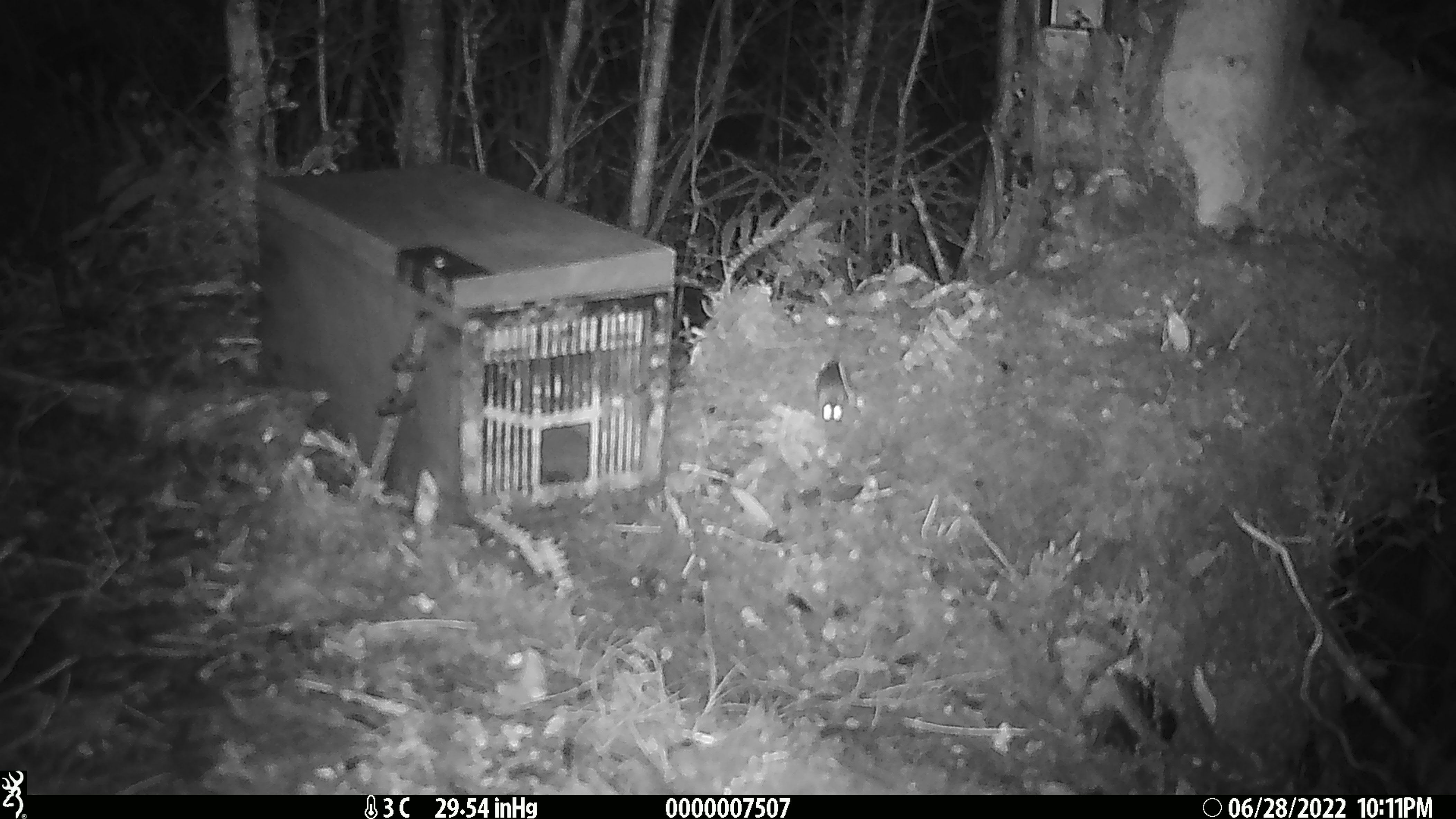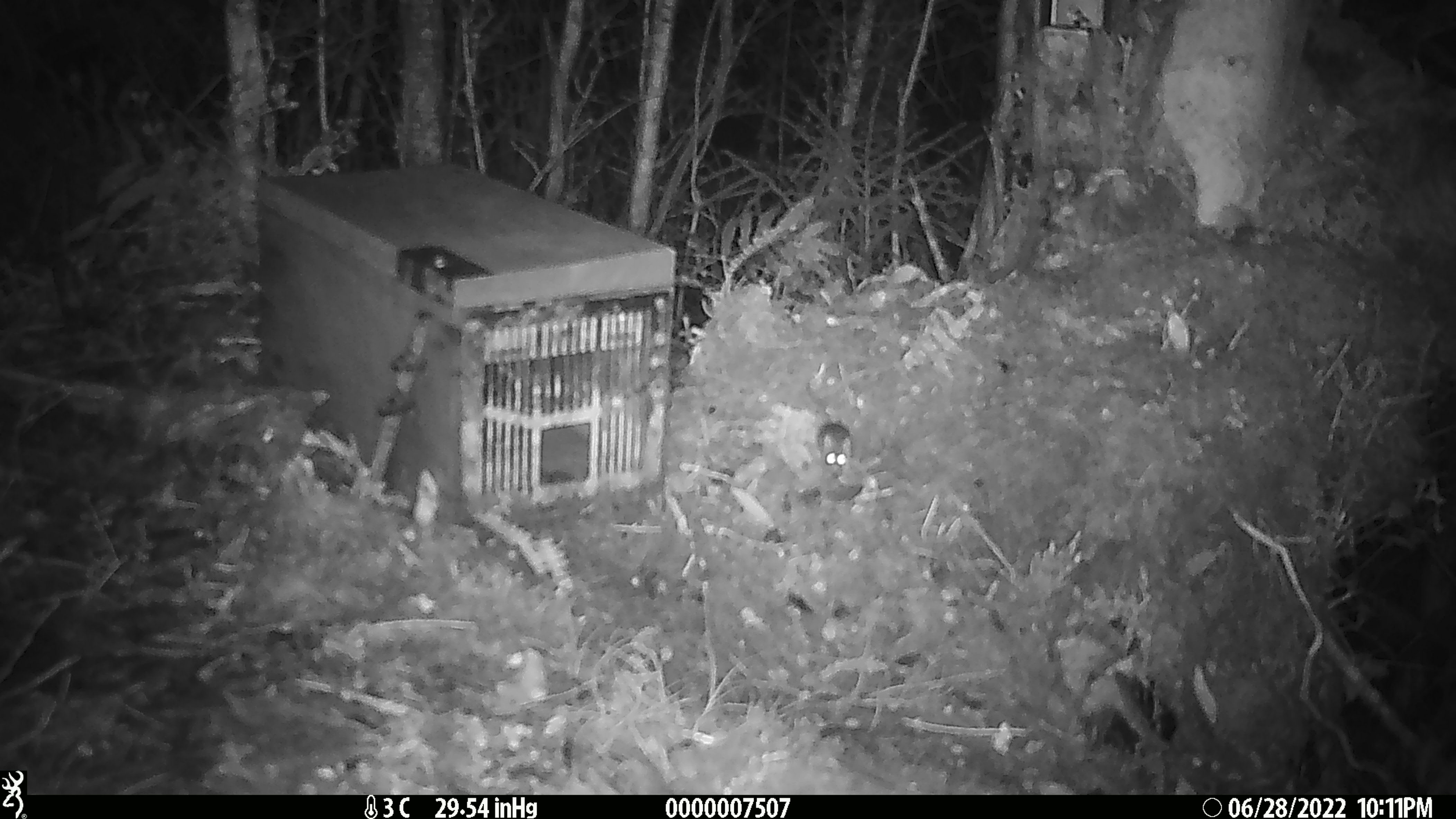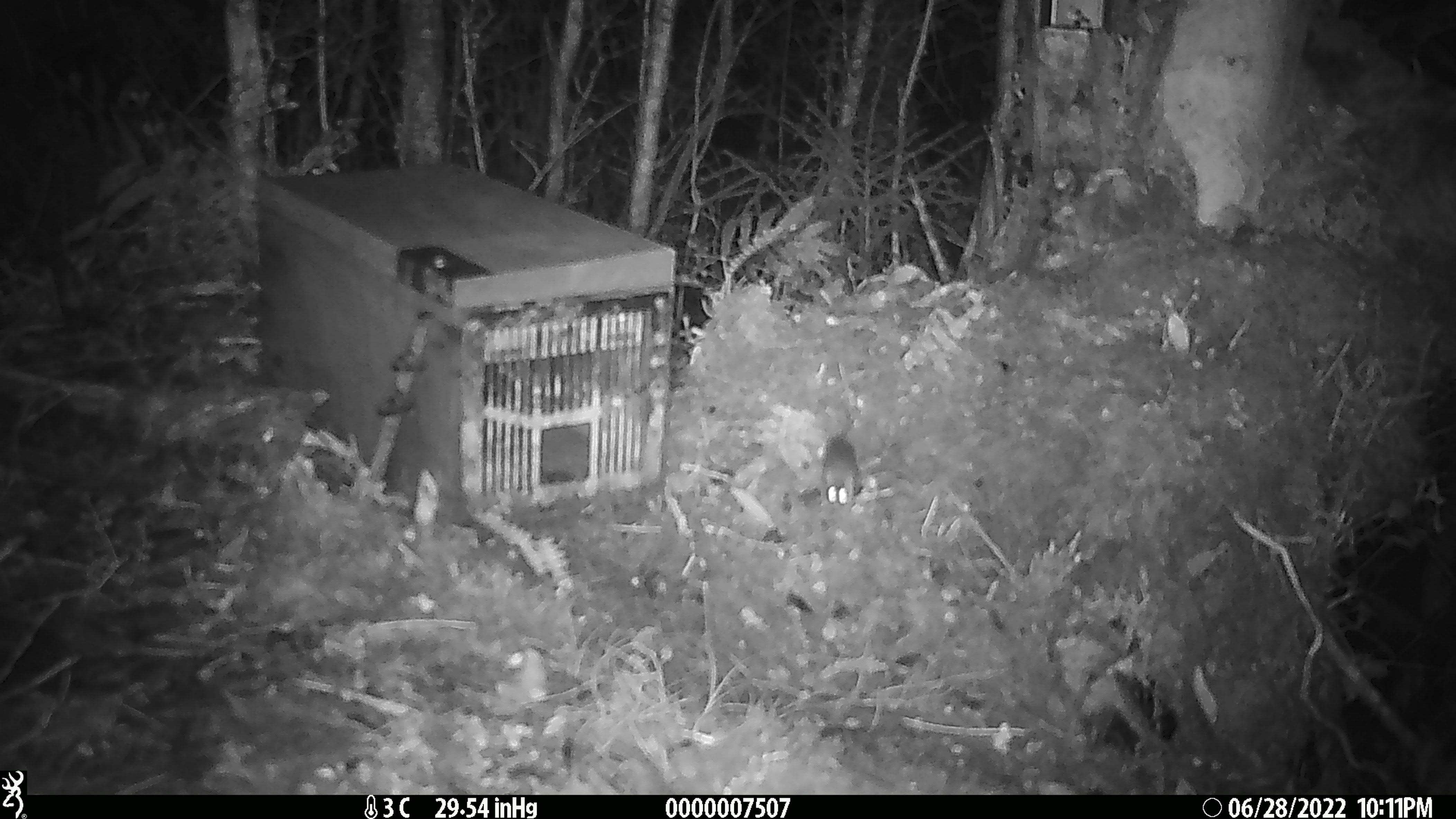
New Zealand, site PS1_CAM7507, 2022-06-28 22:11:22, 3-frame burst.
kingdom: Animalia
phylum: Chordata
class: Mammalia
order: Rodentia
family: Muridae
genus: Mus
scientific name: Mus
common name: mouse